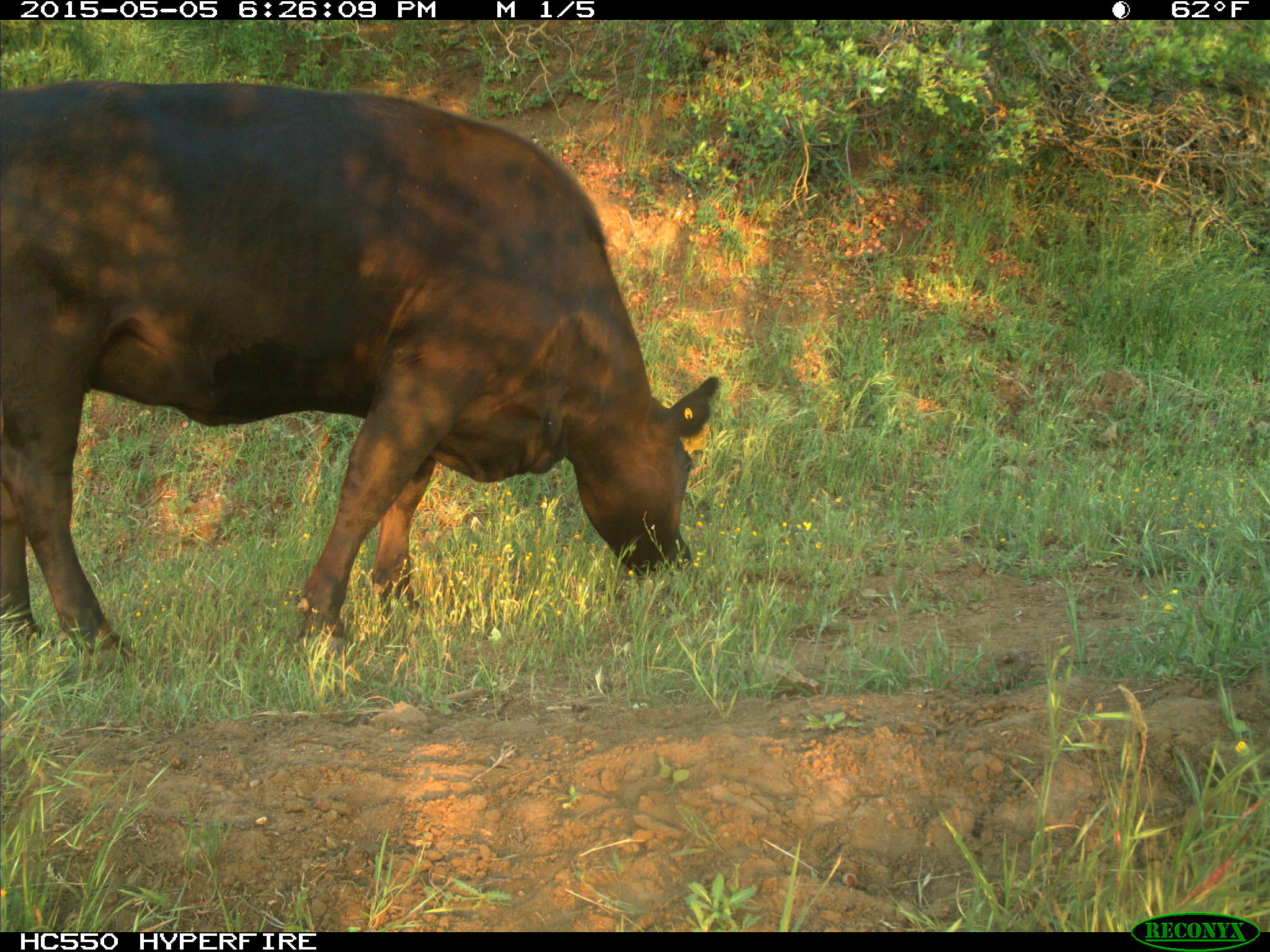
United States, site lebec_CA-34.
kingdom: Animalia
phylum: Chordata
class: Mammalia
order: Artiodactyla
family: Bovidae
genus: Bos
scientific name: Bos taurus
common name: domestic cow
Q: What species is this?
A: Bos taurus (domestic cow).